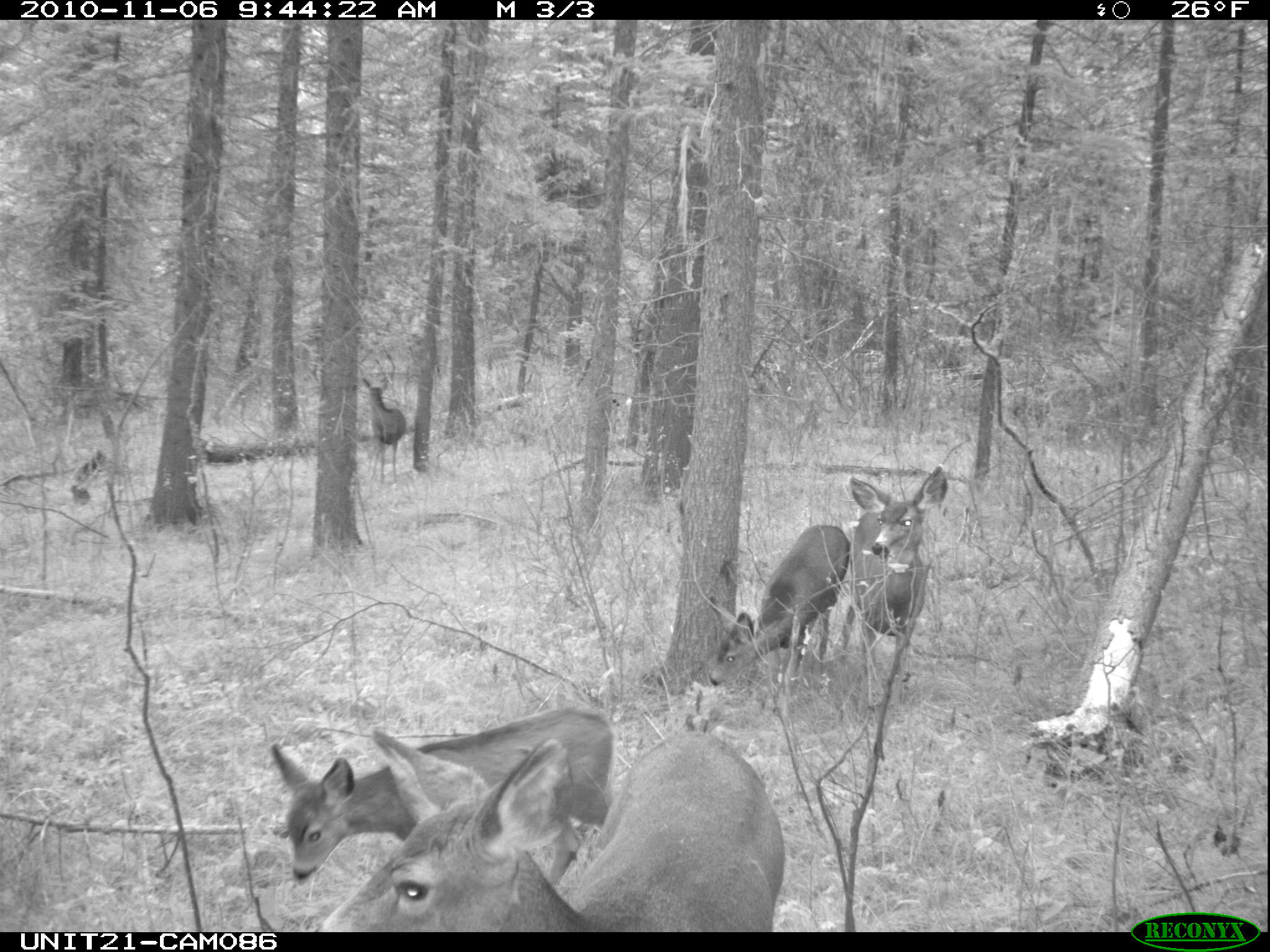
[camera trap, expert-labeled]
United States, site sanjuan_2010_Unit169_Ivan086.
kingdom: Animalia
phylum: Chordata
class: Mammalia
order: Artiodactyla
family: Cervidae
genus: Odocoileus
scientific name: Odocoileus hemionus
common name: mule deer